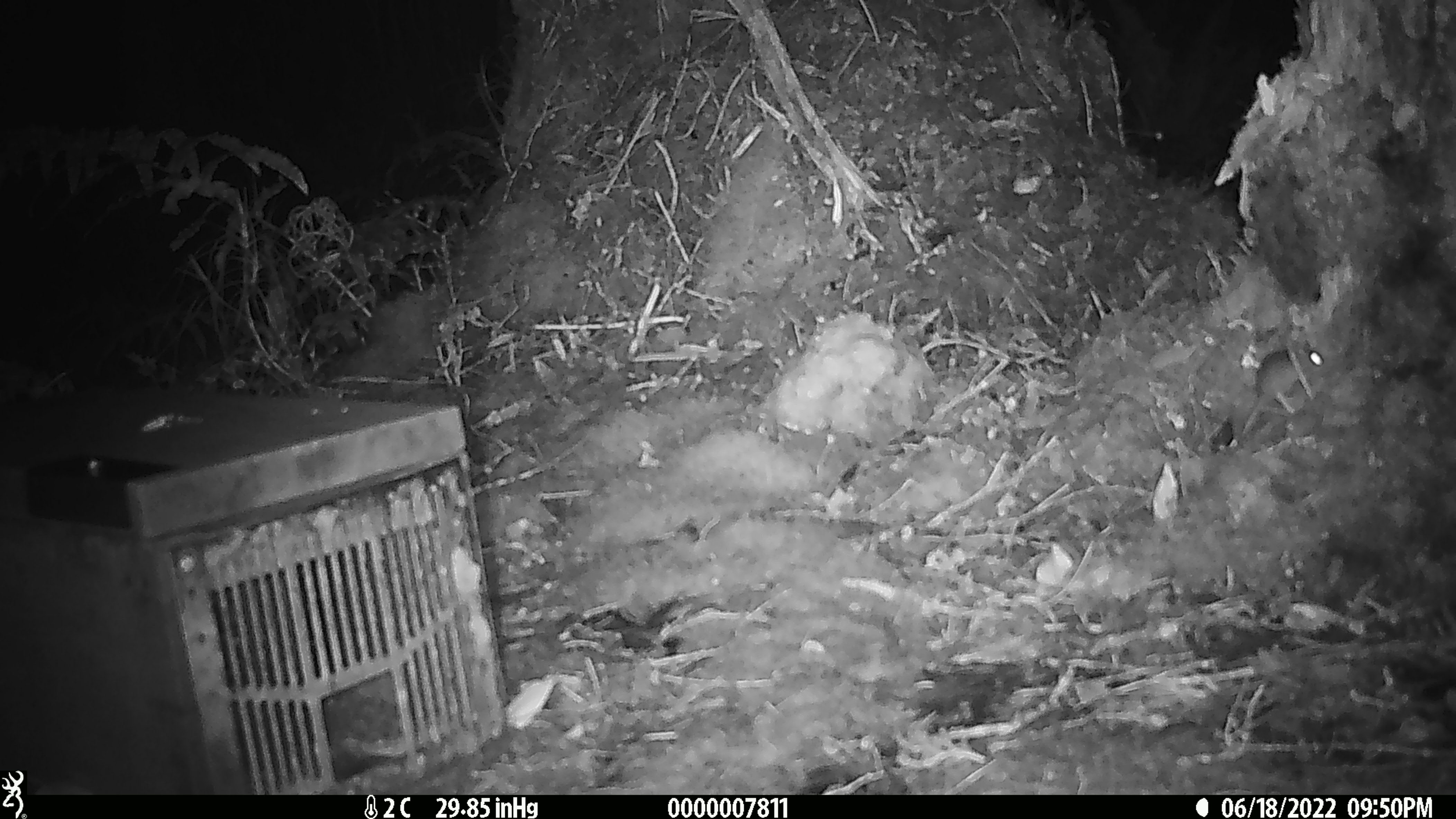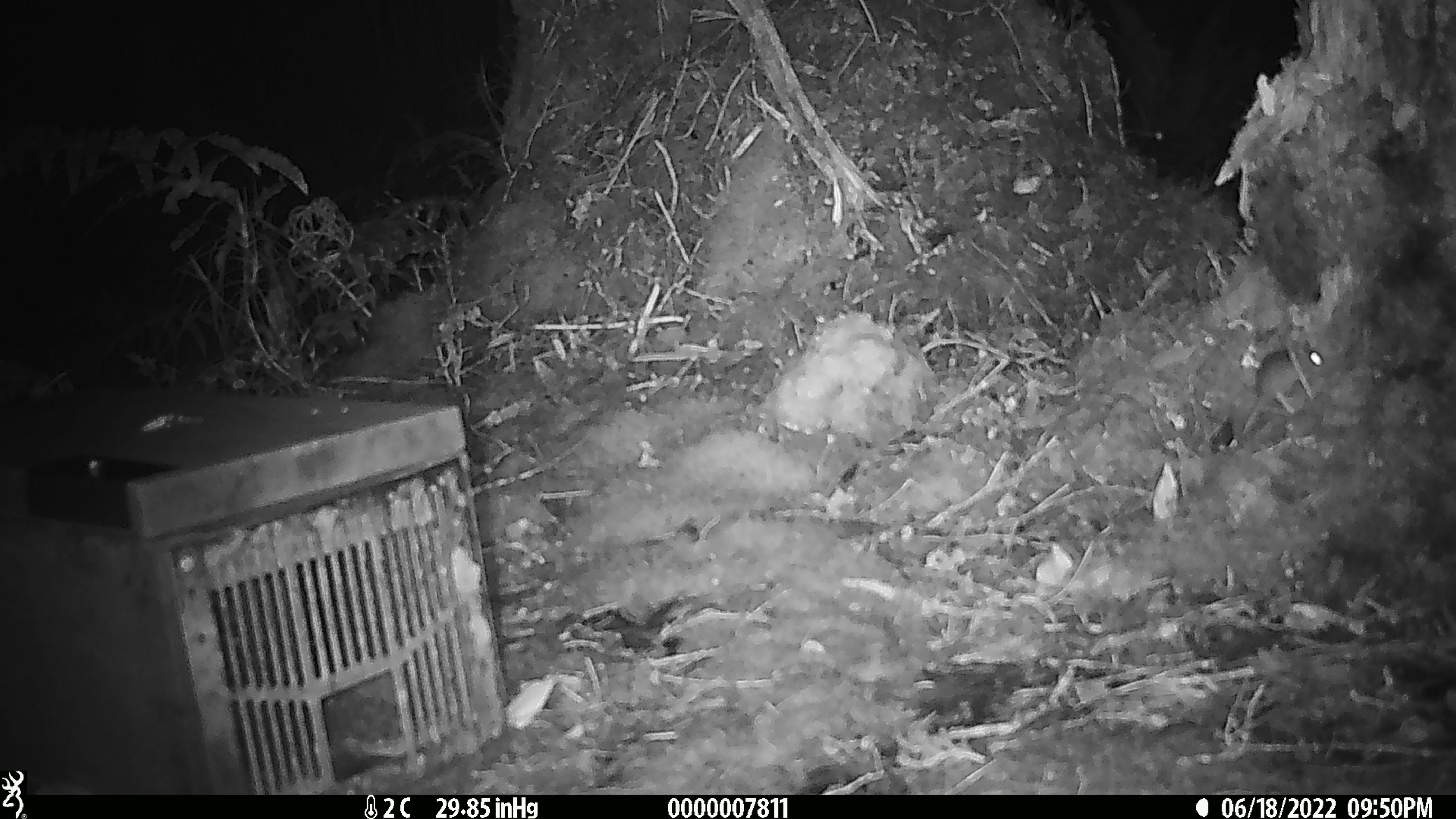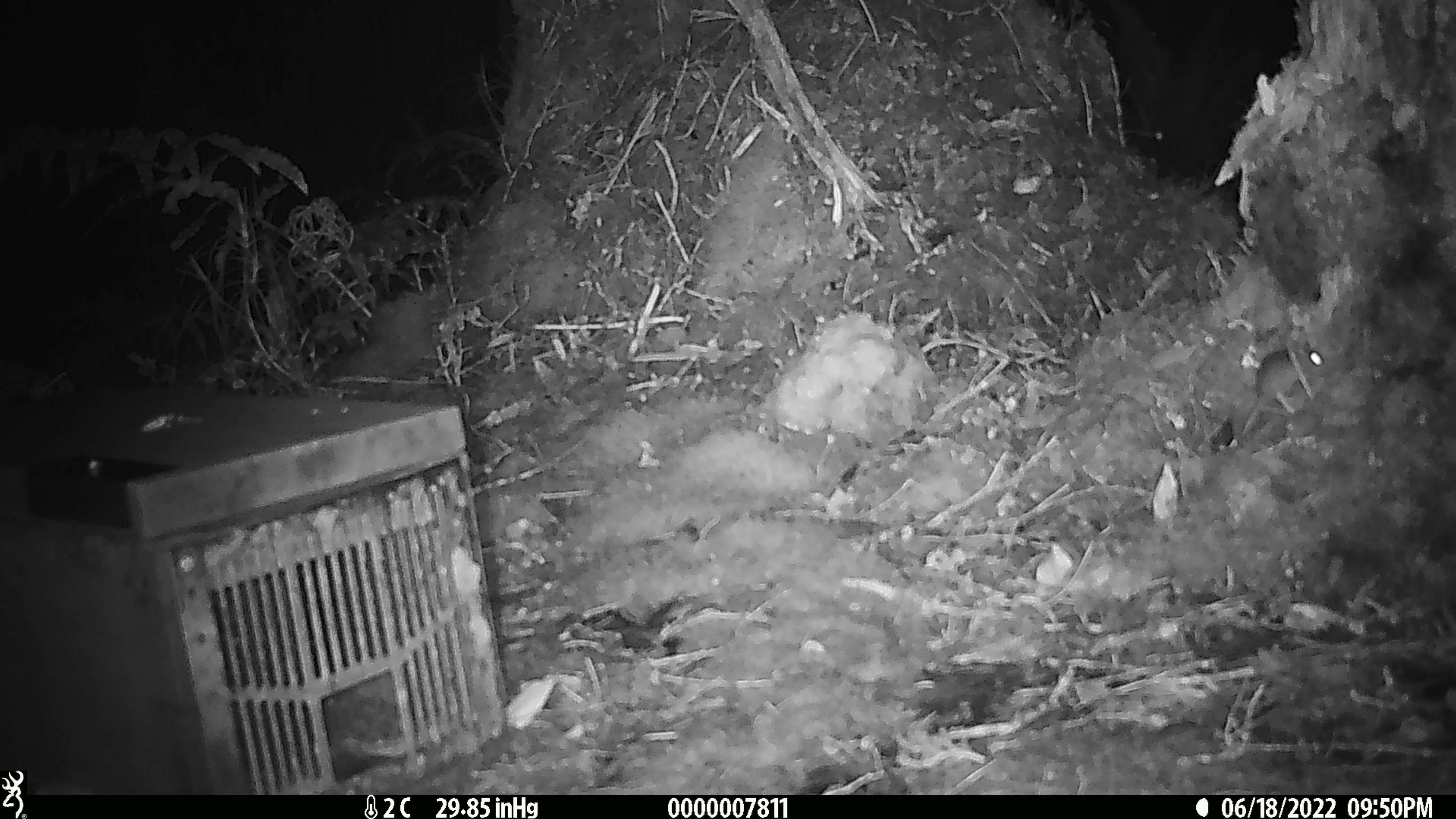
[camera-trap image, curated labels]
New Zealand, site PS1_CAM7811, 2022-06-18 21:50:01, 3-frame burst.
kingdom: Animalia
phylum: Chordata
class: Mammalia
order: Rodentia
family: Muridae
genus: Mus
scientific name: Mus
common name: mouse